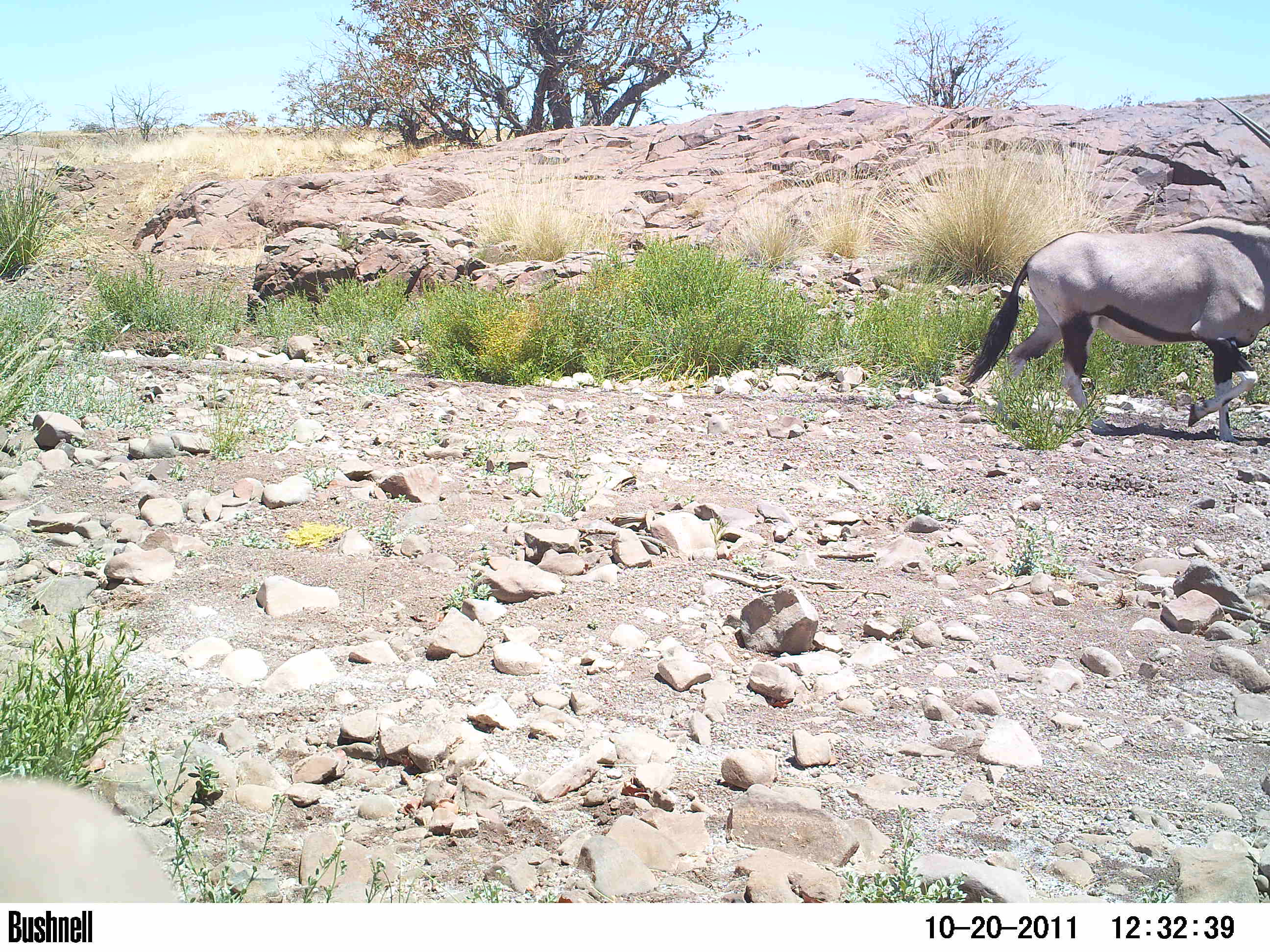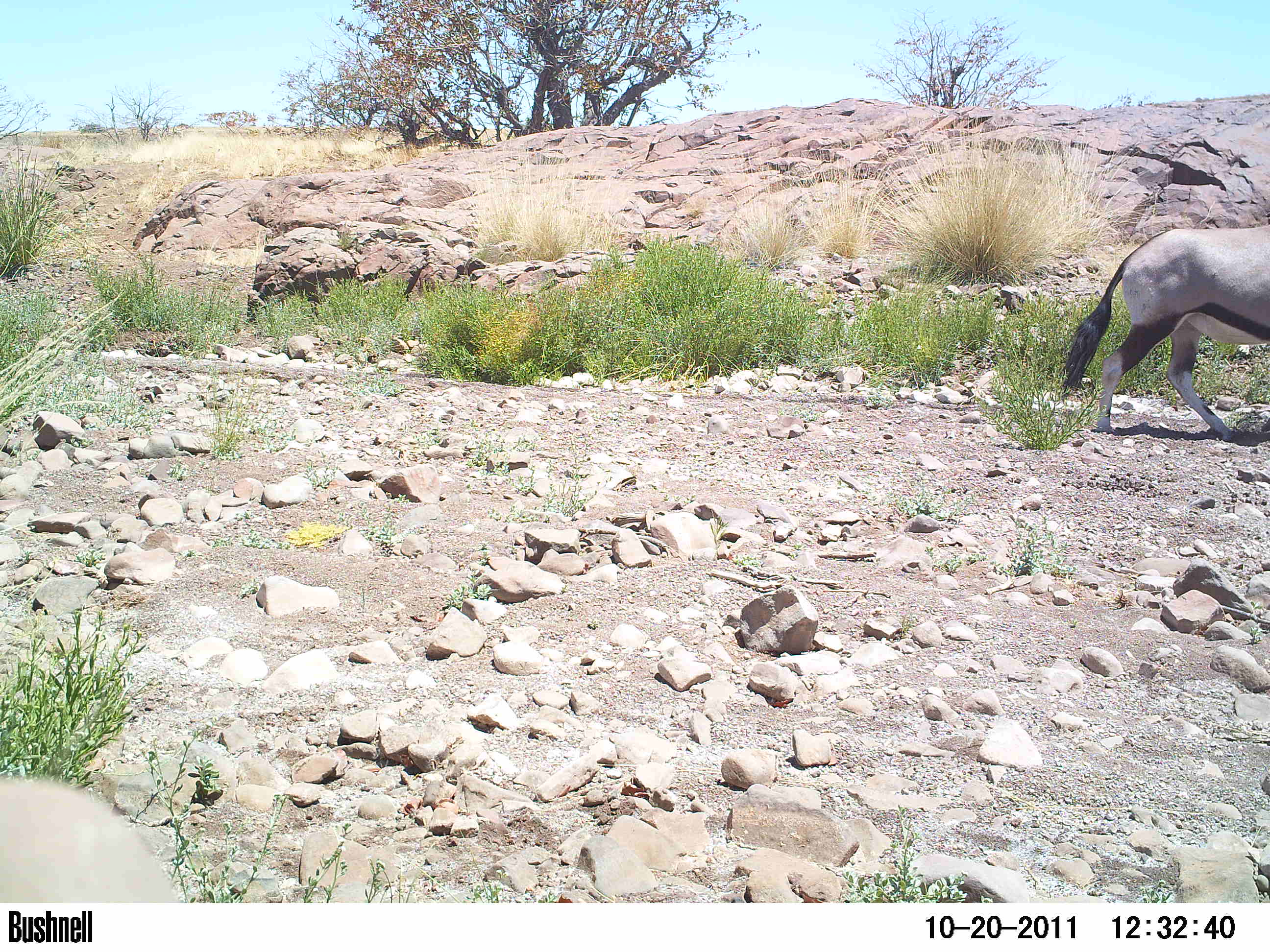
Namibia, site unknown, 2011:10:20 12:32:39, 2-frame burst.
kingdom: Animalia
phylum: Chordata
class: Mammalia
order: Artiodactyla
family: Bovidae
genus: Oryx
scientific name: Oryx gazella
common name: gemsbok